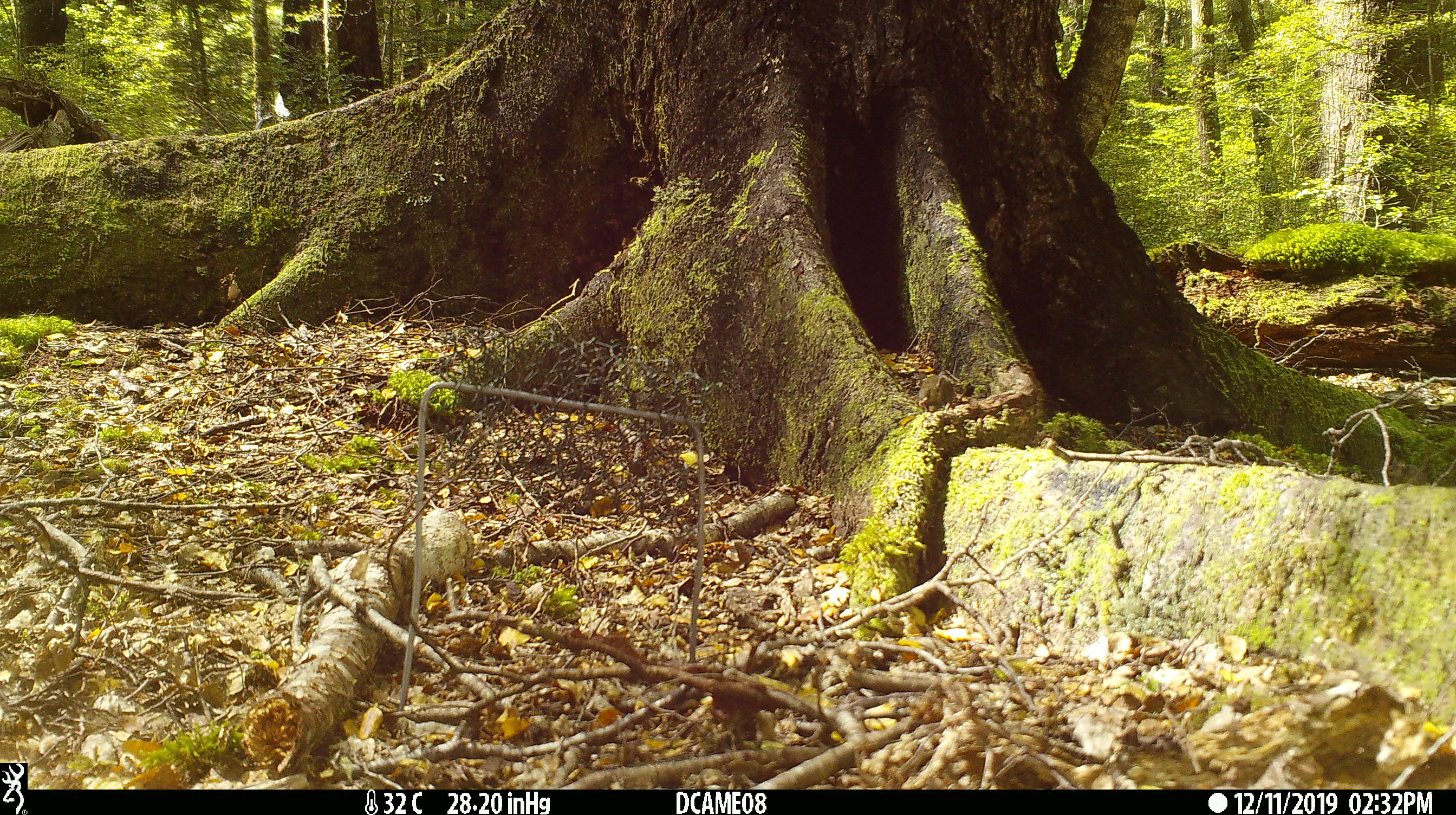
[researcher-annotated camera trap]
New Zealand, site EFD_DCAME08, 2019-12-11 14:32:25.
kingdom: Animalia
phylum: Chordata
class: Mammalia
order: Rodentia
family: Muridae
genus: Mus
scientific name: Mus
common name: mouse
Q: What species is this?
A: Mouse (Mus).